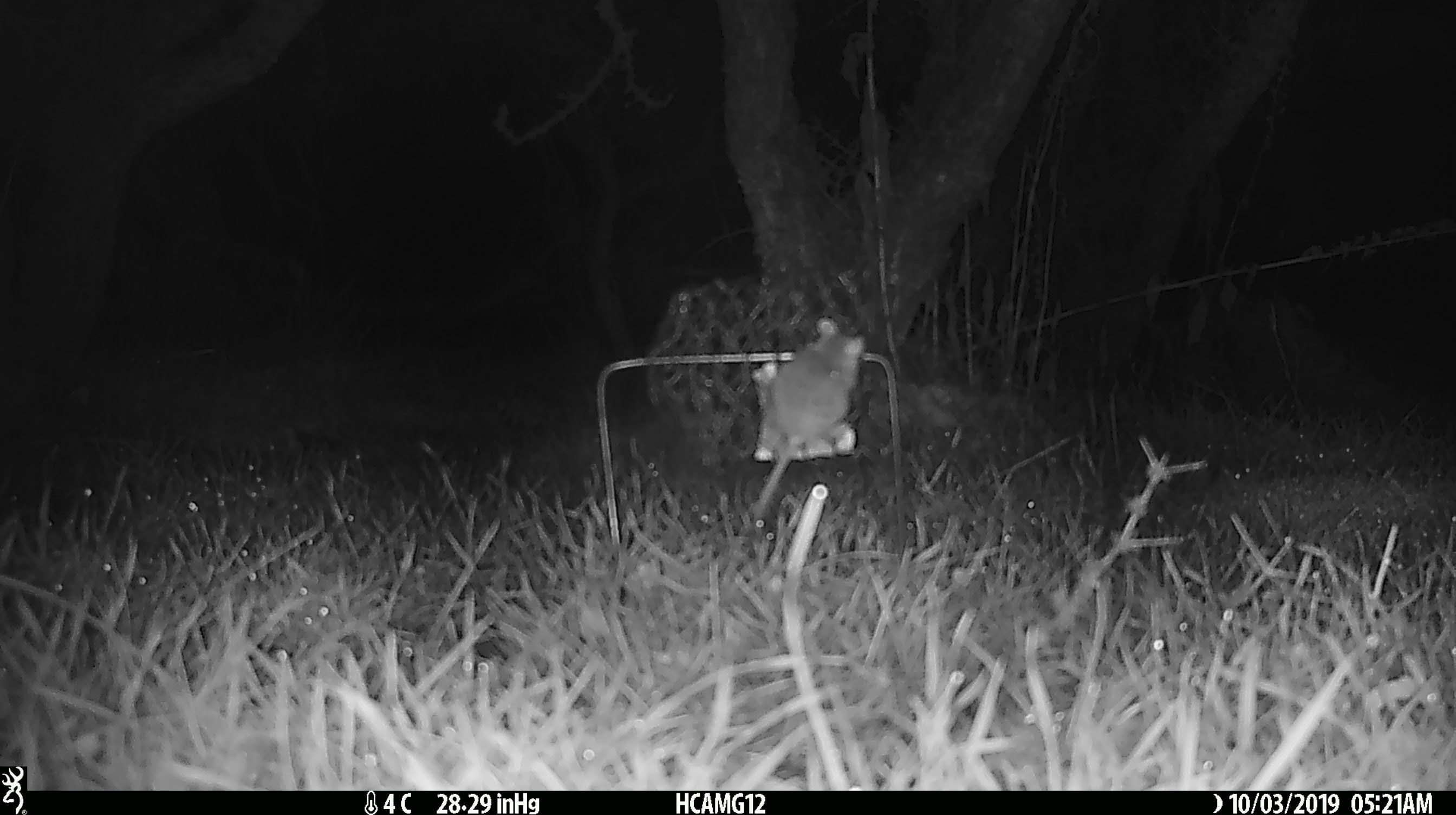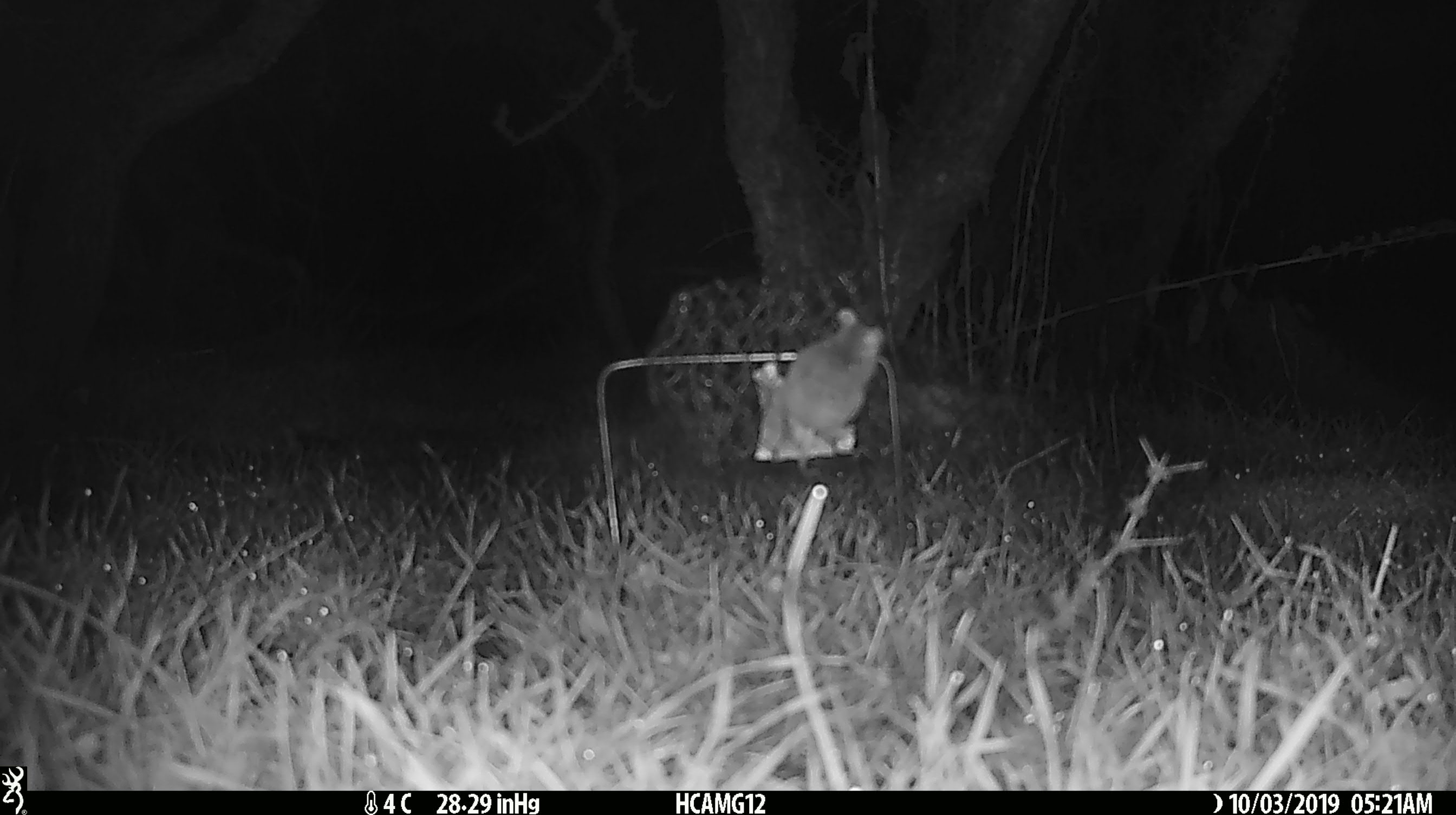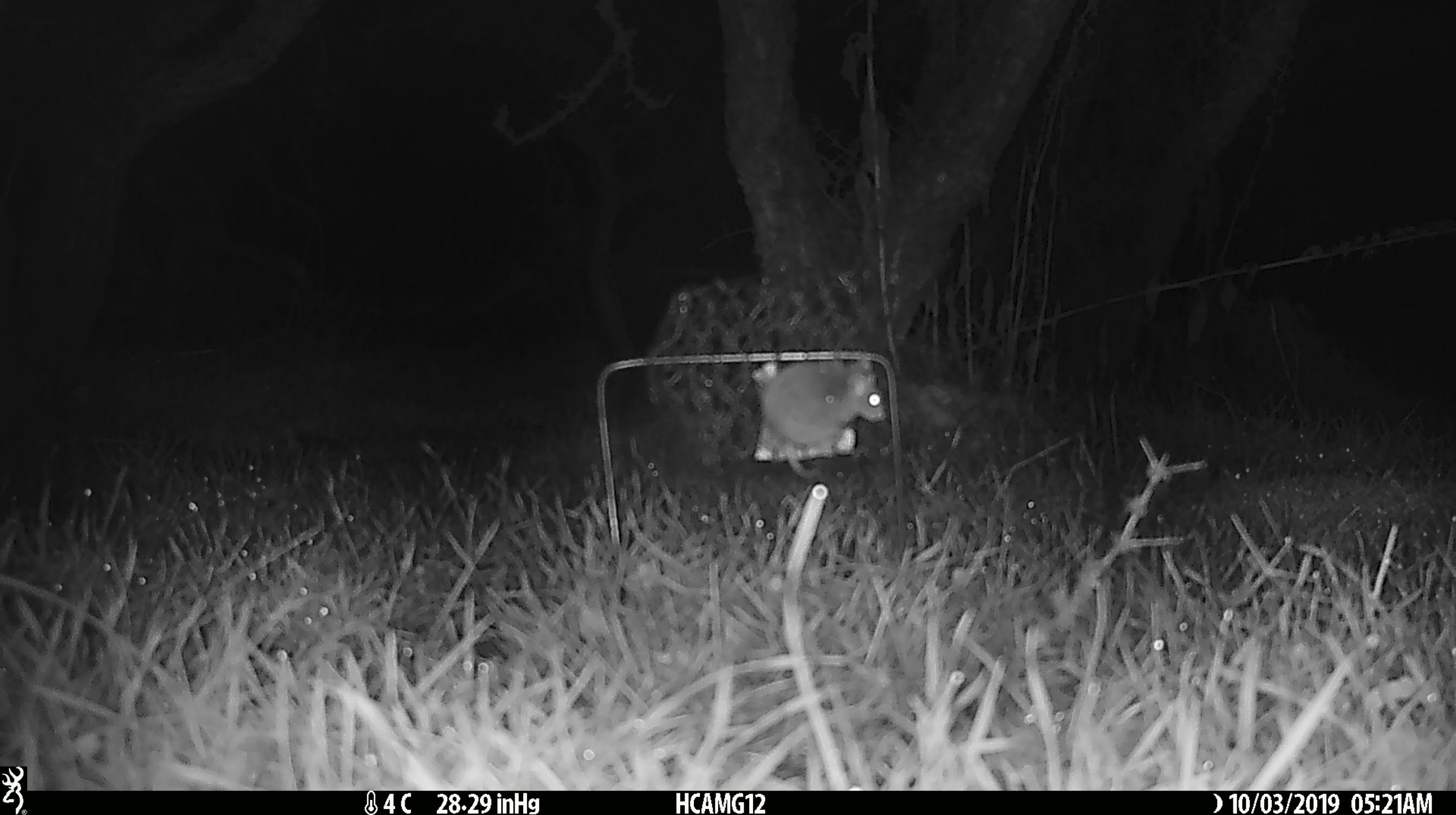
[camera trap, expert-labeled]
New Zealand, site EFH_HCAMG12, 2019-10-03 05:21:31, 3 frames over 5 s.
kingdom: Animalia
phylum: Chordata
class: Mammalia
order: Rodentia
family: Muridae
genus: Mus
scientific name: Mus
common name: mouse